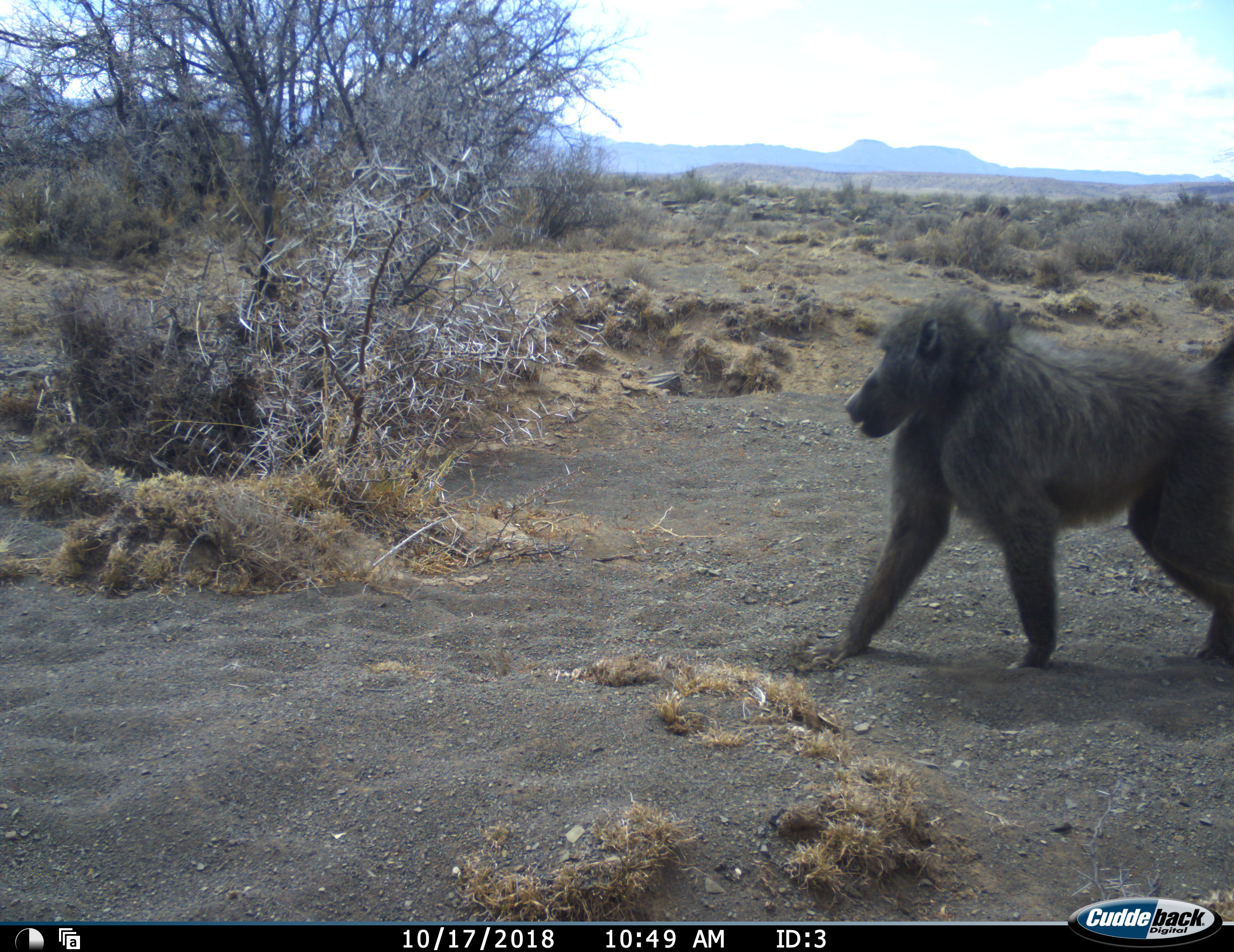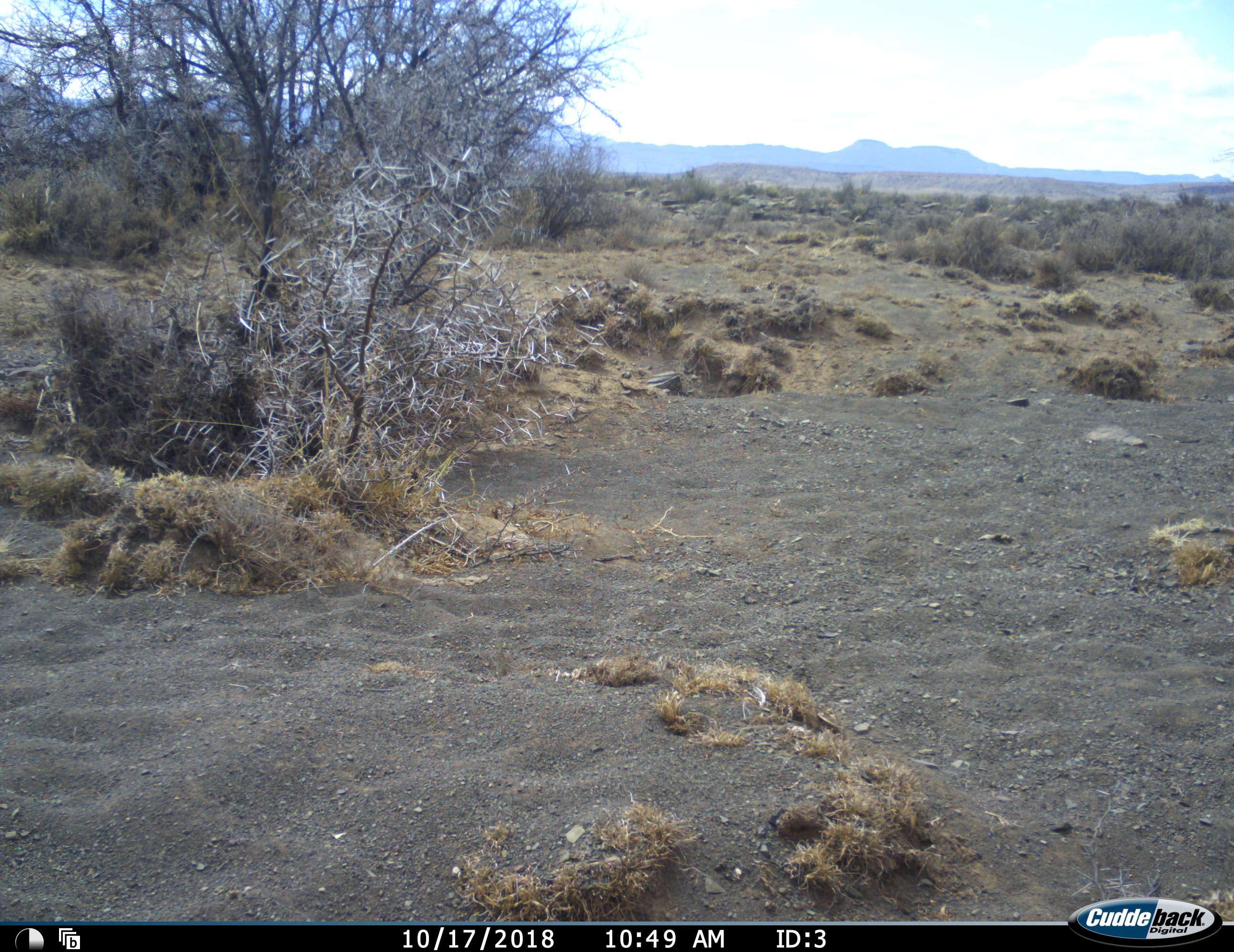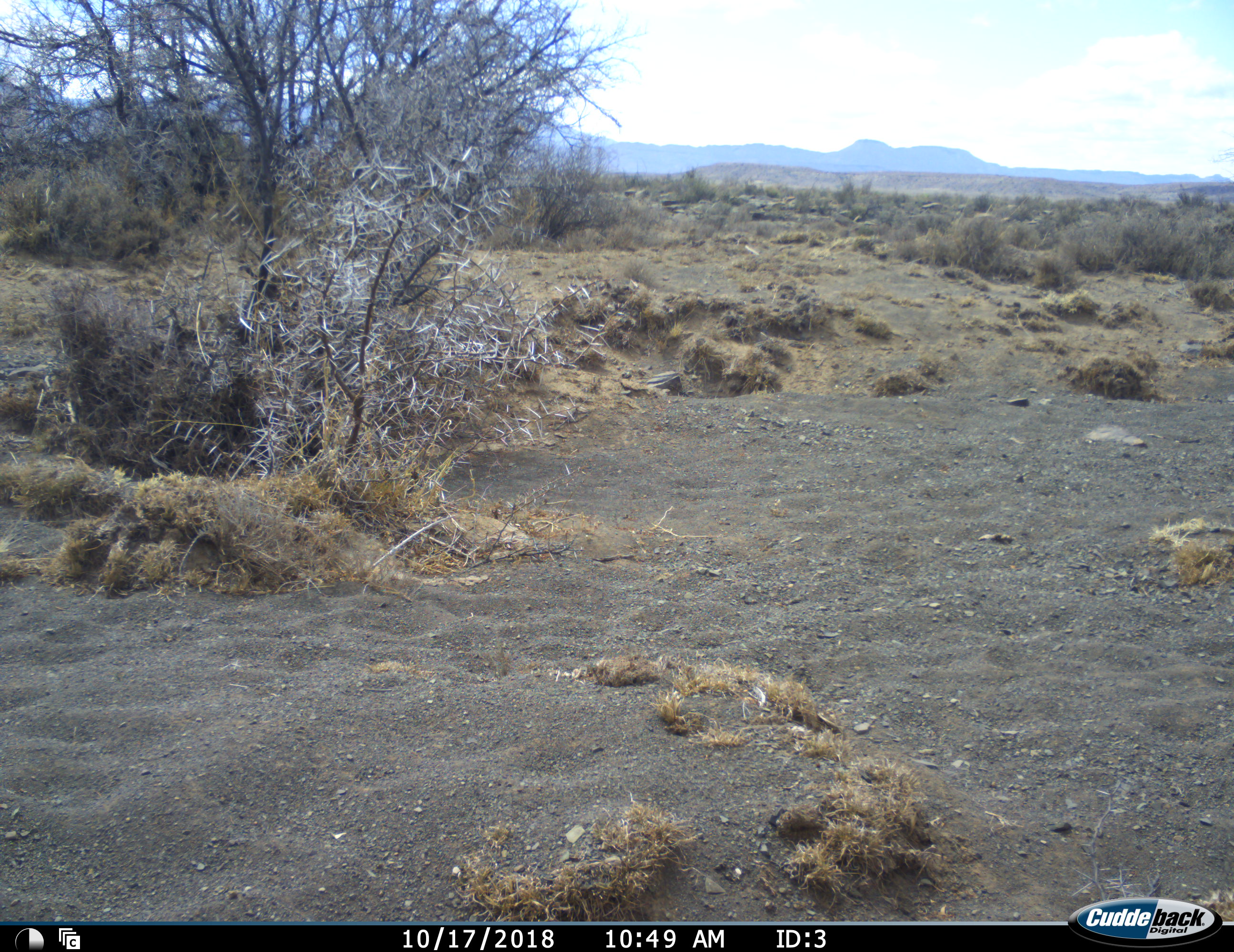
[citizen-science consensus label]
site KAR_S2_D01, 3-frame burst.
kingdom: Animalia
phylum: Chordata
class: Mammalia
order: Primates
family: Cercopithecidae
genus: Papio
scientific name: Papio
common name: baboon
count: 1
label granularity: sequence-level